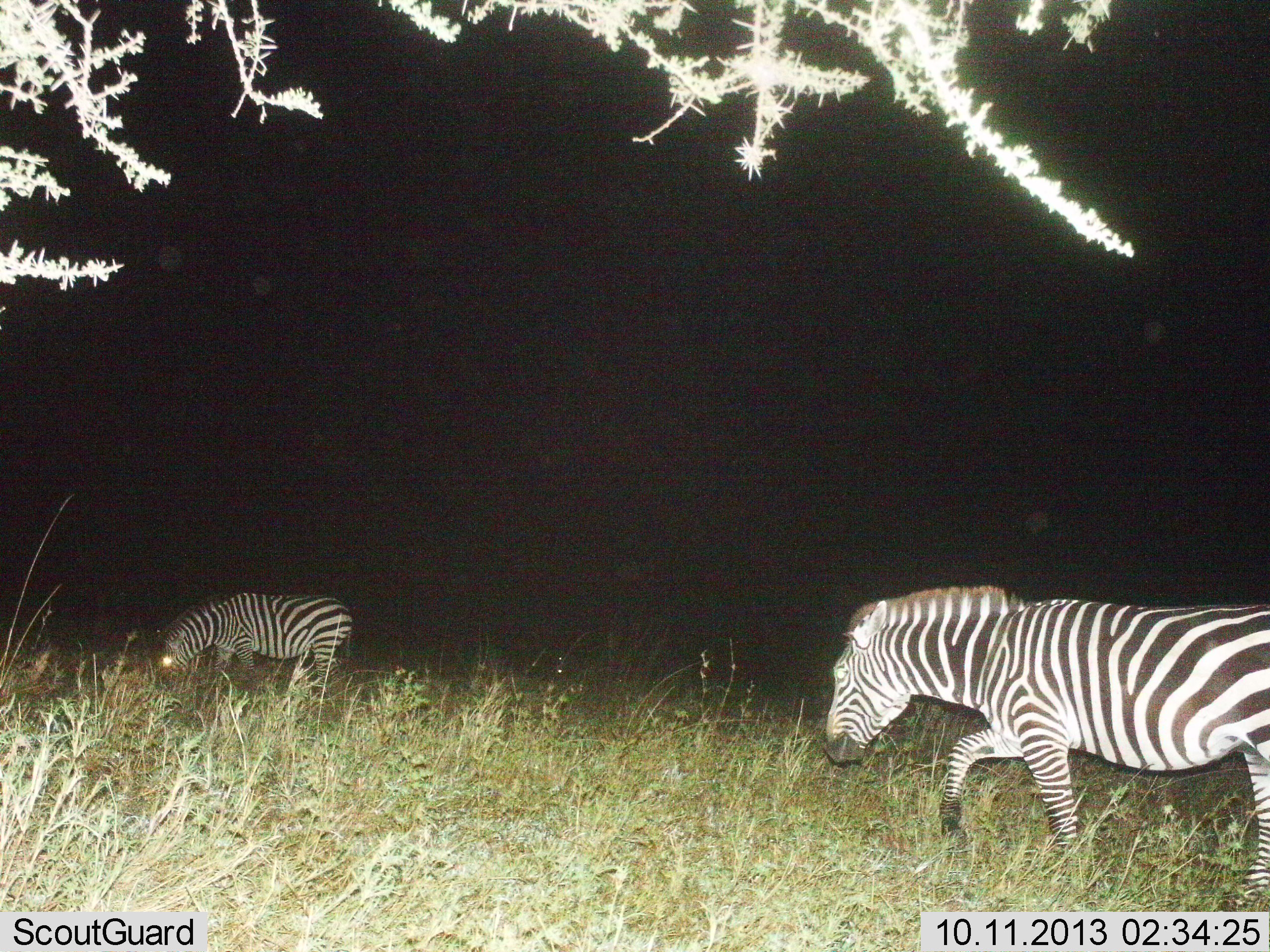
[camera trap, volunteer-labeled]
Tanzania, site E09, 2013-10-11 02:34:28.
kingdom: Animalia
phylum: Chordata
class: Mammalia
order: Perissodactyla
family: Equidae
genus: Equus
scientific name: Equus quagga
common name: plains zebra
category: zebra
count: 2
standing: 37%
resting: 0%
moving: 74%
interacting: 0%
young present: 0%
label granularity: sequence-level